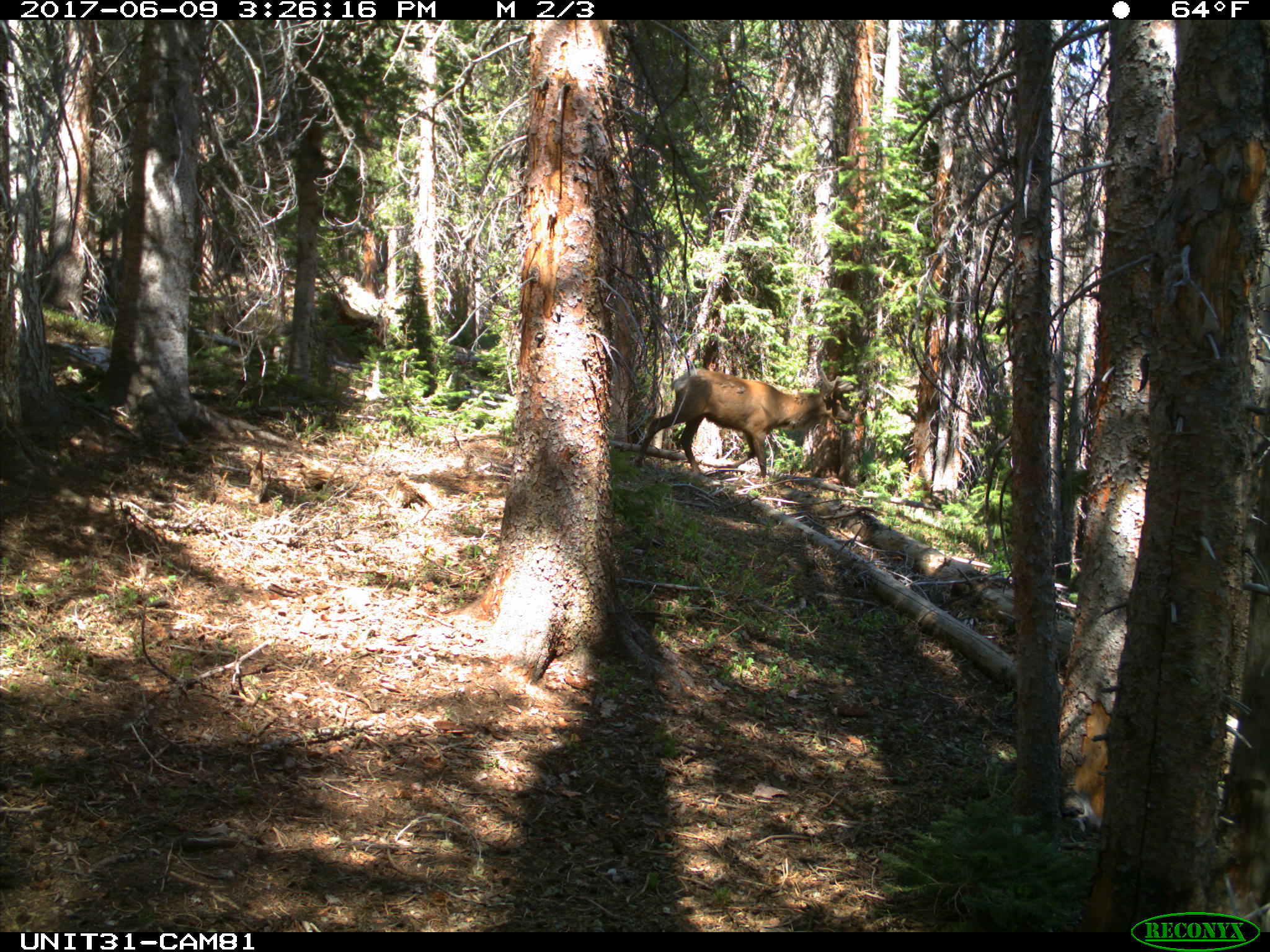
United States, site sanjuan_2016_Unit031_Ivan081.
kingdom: Animalia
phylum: Chordata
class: Mammalia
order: Artiodactyla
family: Cervidae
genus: Cervus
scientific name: Cervus elaphus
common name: red deer